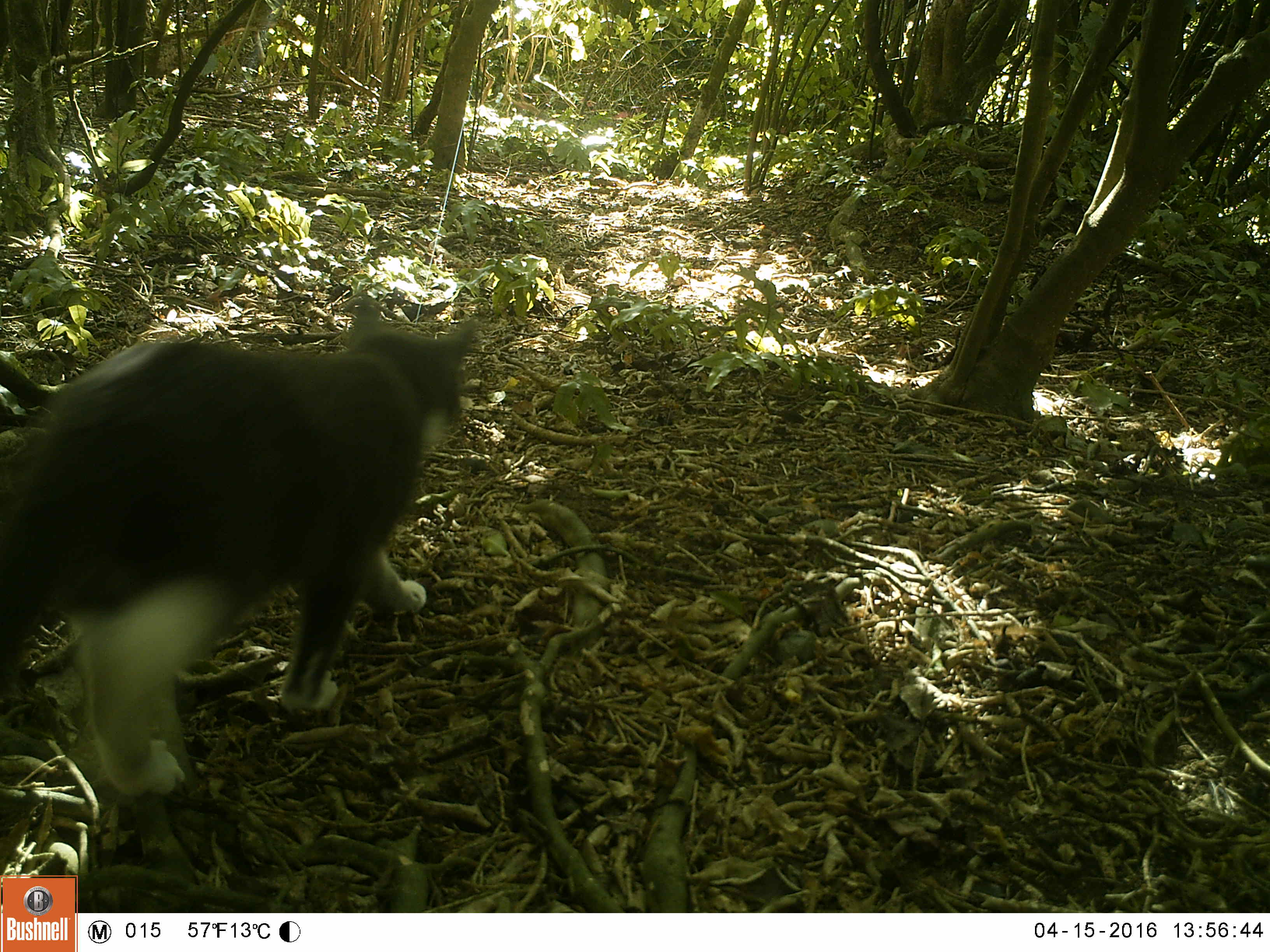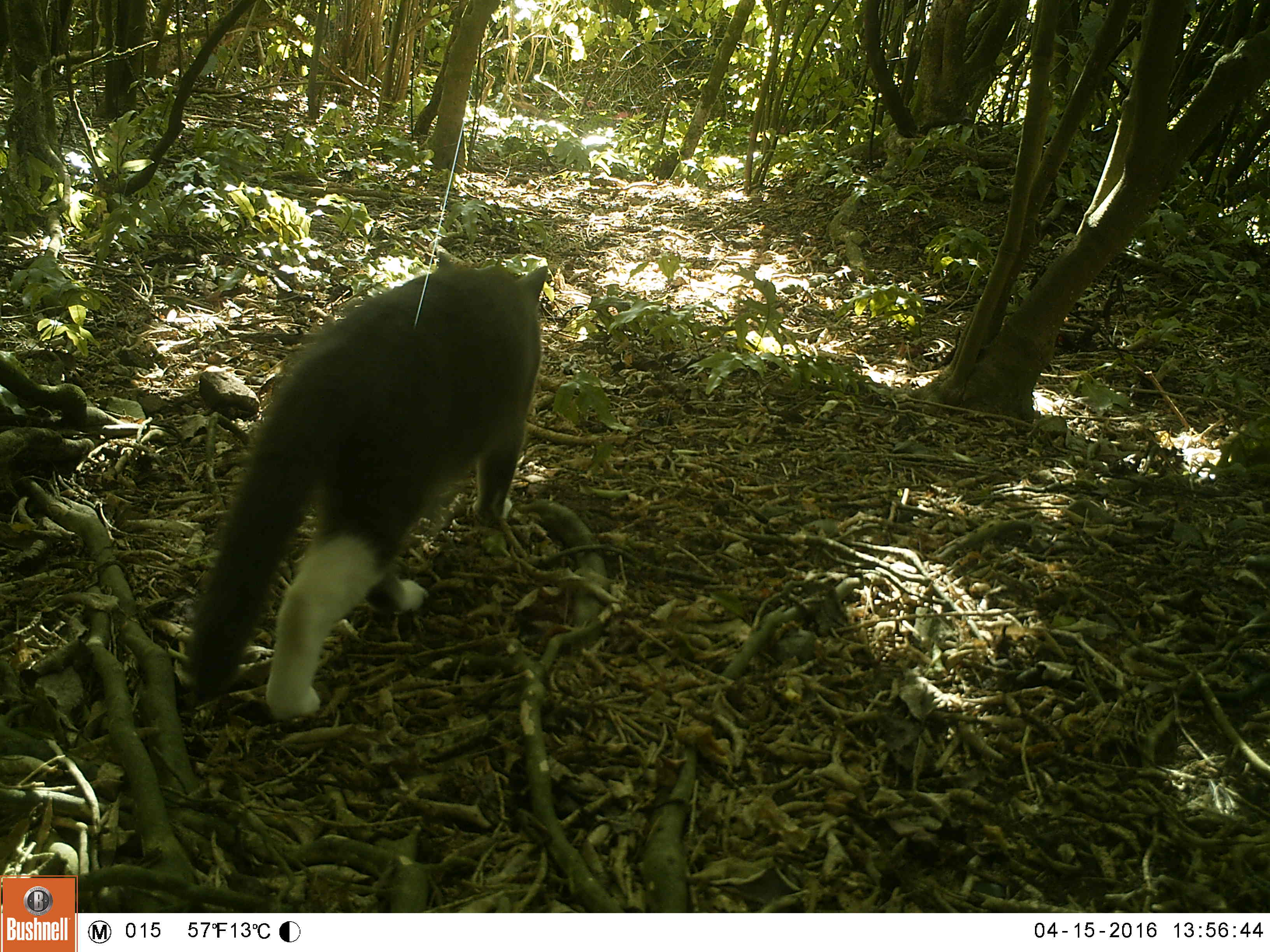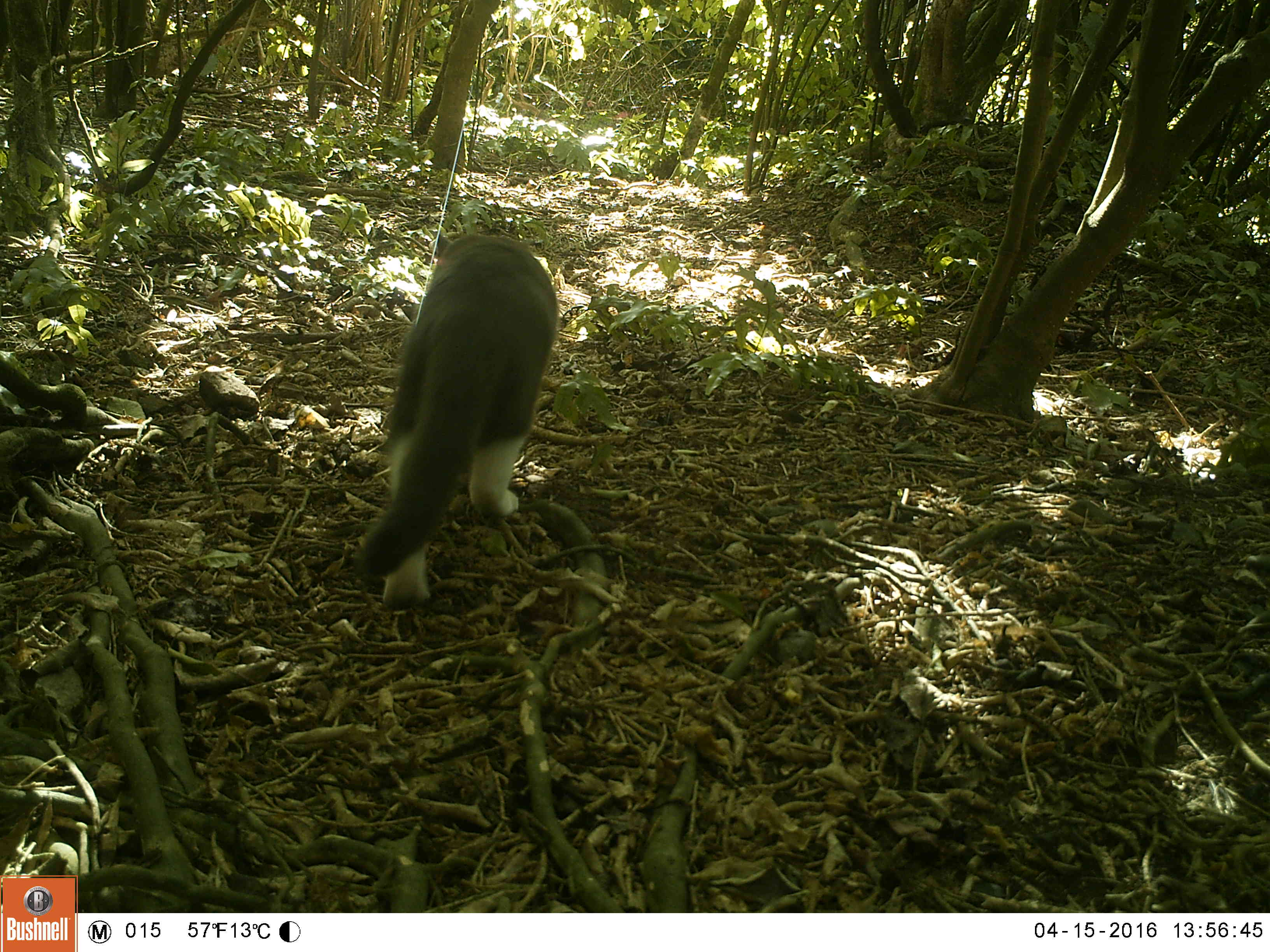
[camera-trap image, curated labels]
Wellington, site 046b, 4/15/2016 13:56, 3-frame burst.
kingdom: Animalia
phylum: Chordata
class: Mammalia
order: Carnivora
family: Felidae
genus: Felis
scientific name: Felis catus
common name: cat